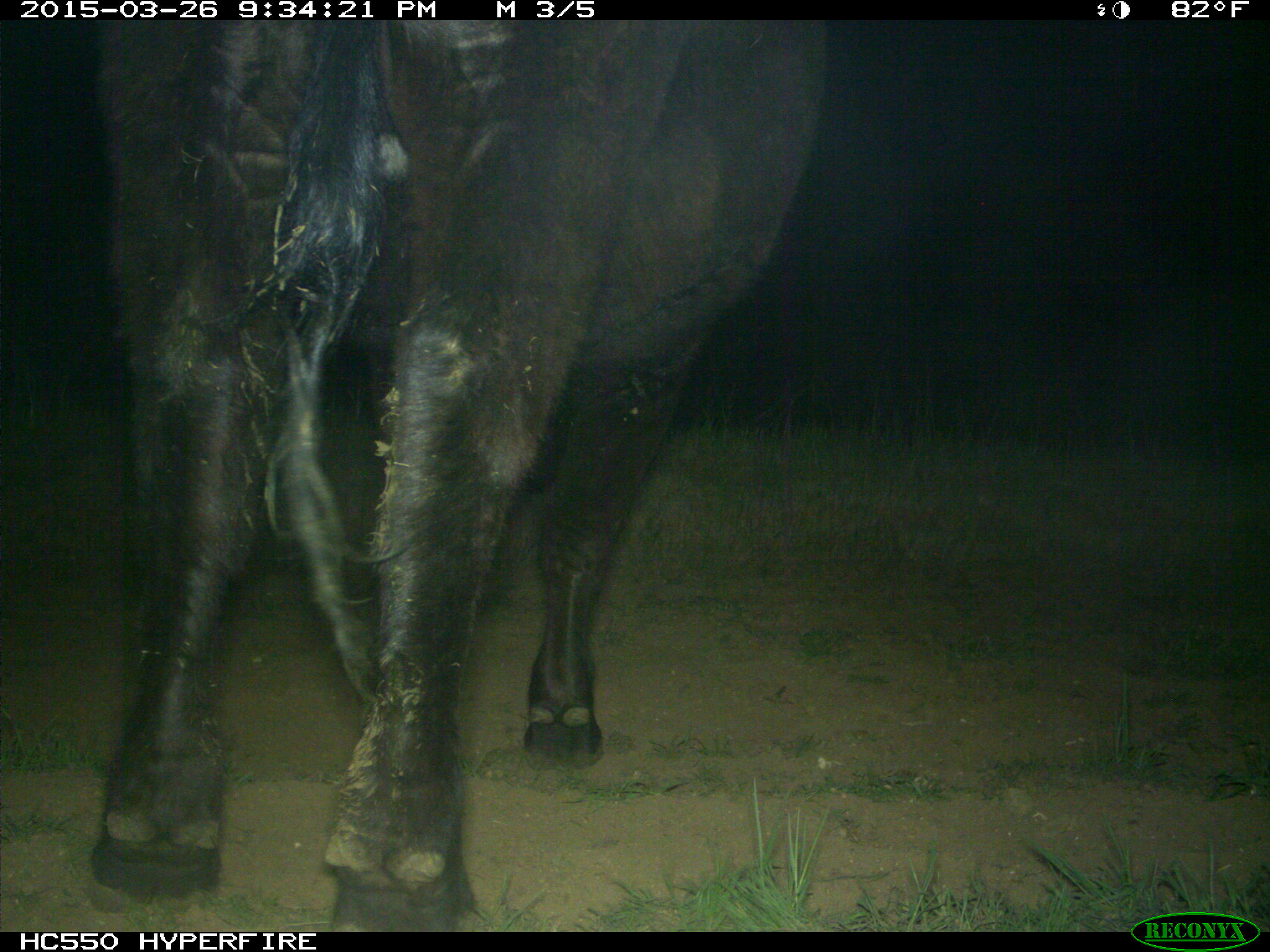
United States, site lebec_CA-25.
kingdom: Animalia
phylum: Chordata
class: Mammalia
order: Artiodactyla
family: Bovidae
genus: Bos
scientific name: Bos taurus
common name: domestic cow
Bos taurus (domestic cow).